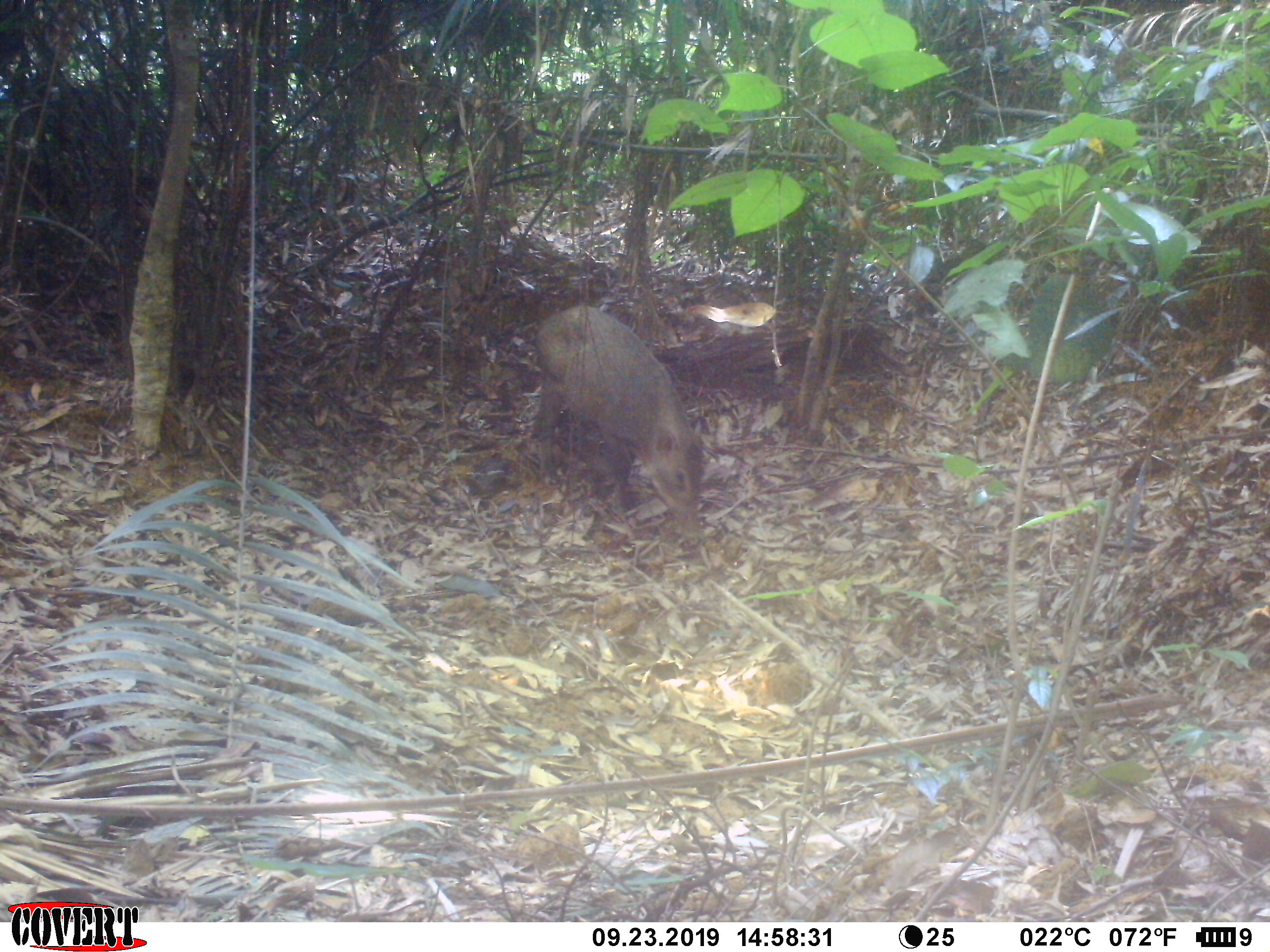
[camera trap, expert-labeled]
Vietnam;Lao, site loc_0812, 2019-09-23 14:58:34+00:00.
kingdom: Animalia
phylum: Chordata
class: Mammalia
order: Artiodactyla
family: Suidae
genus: Sus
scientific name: Sus scrofa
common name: eurasian wild pig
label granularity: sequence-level